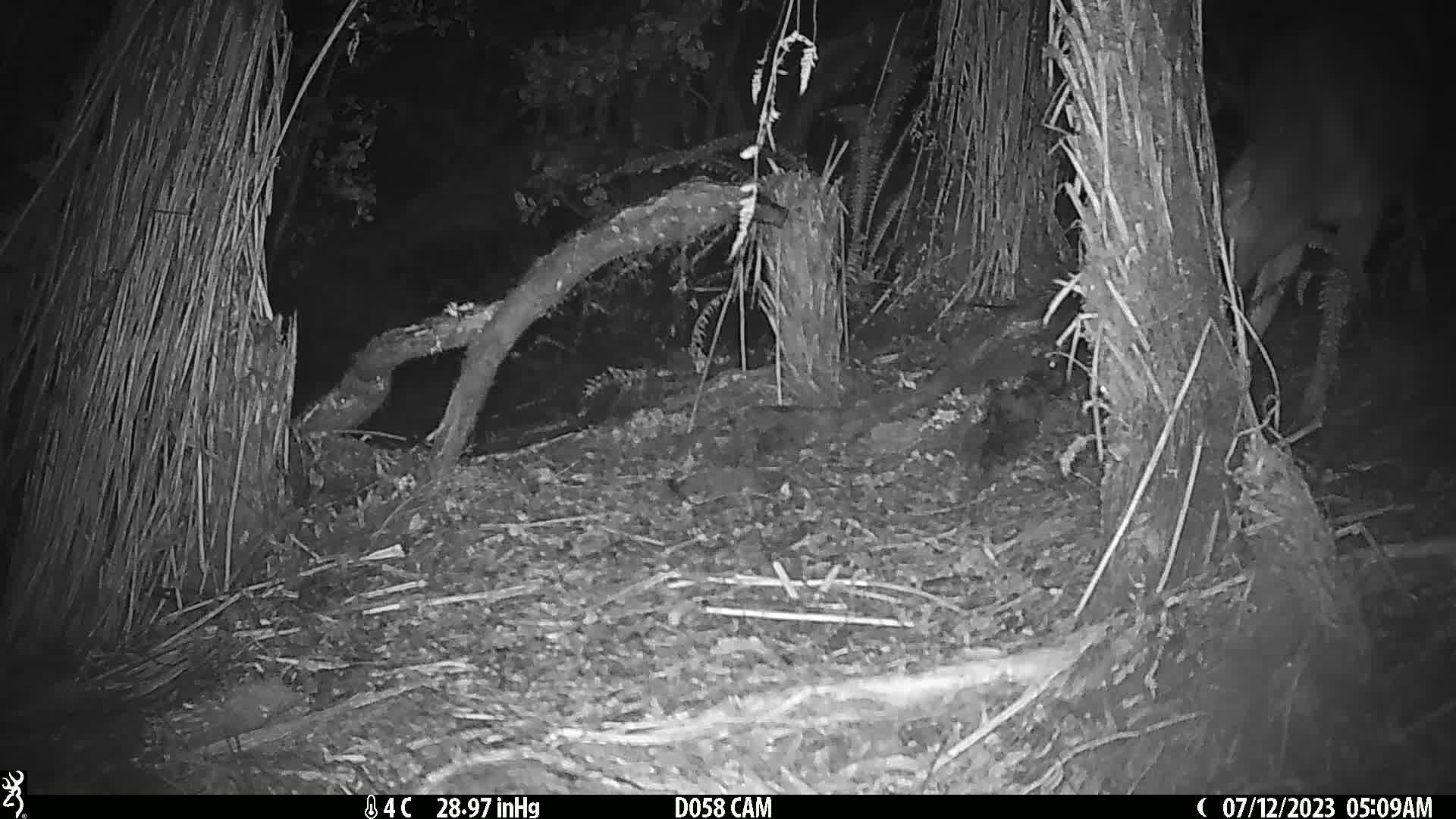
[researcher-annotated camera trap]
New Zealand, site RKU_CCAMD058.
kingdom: Animalia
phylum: Chordata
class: Mammalia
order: Artiodactyla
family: Cervidae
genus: Odocoileus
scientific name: Odocoileus virginianus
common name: white-tailed deer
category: white tailed deer